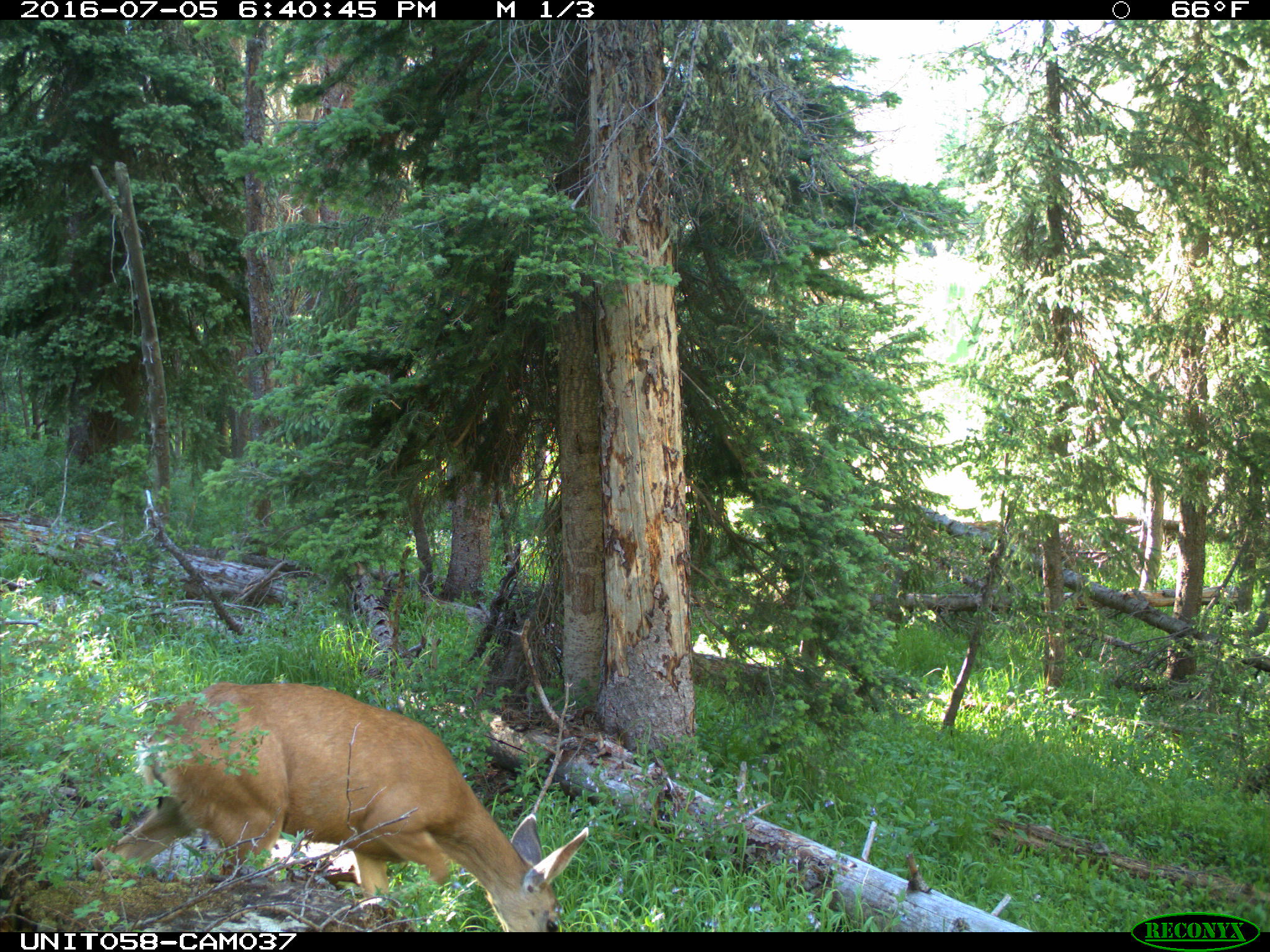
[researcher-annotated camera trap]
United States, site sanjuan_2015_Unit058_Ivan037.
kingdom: Animalia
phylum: Chordata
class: Mammalia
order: Artiodactyla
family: Cervidae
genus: Odocoileus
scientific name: Odocoileus hemionus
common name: mule deer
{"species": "Odocoileus hemionus (mule deer)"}